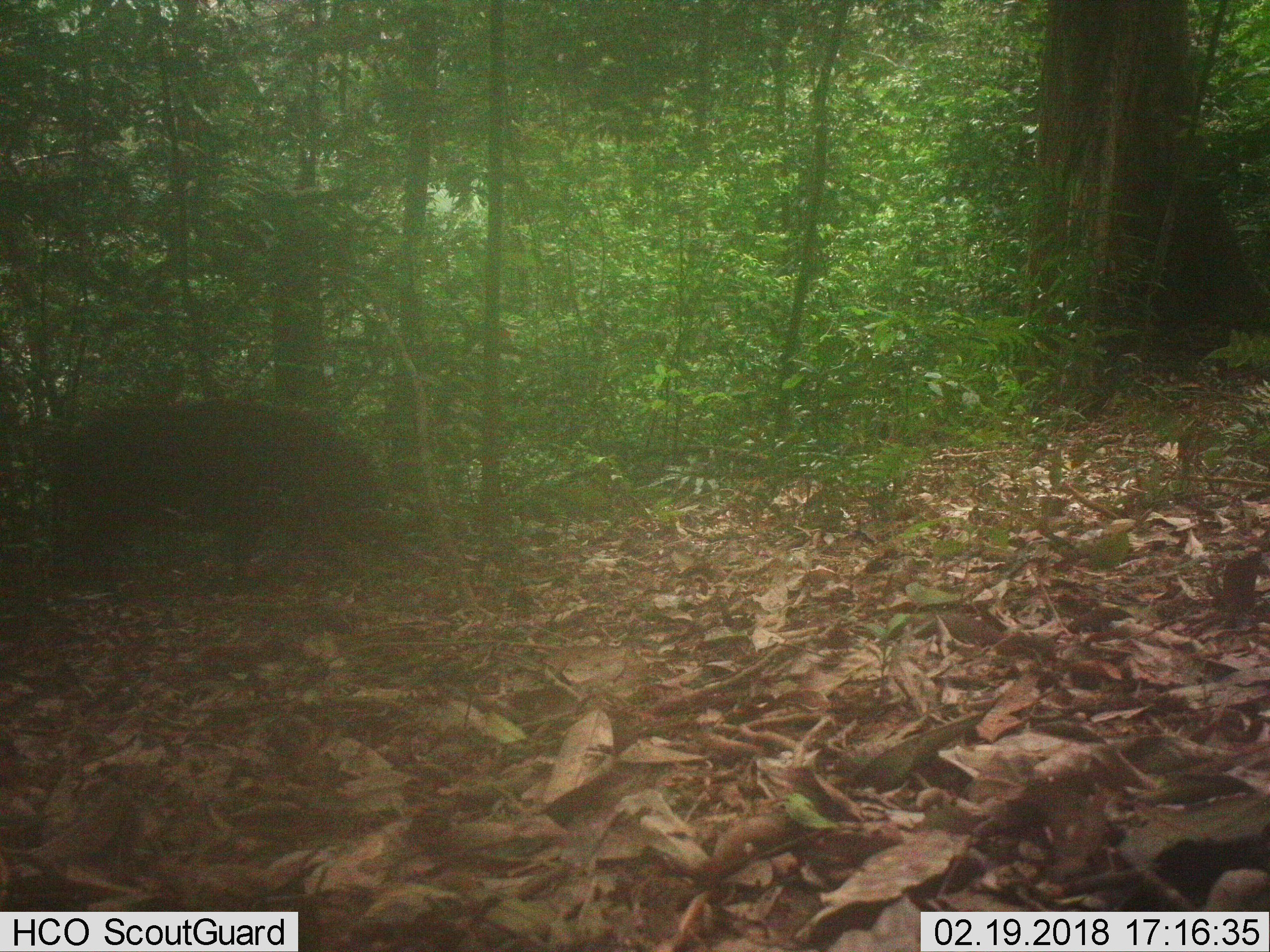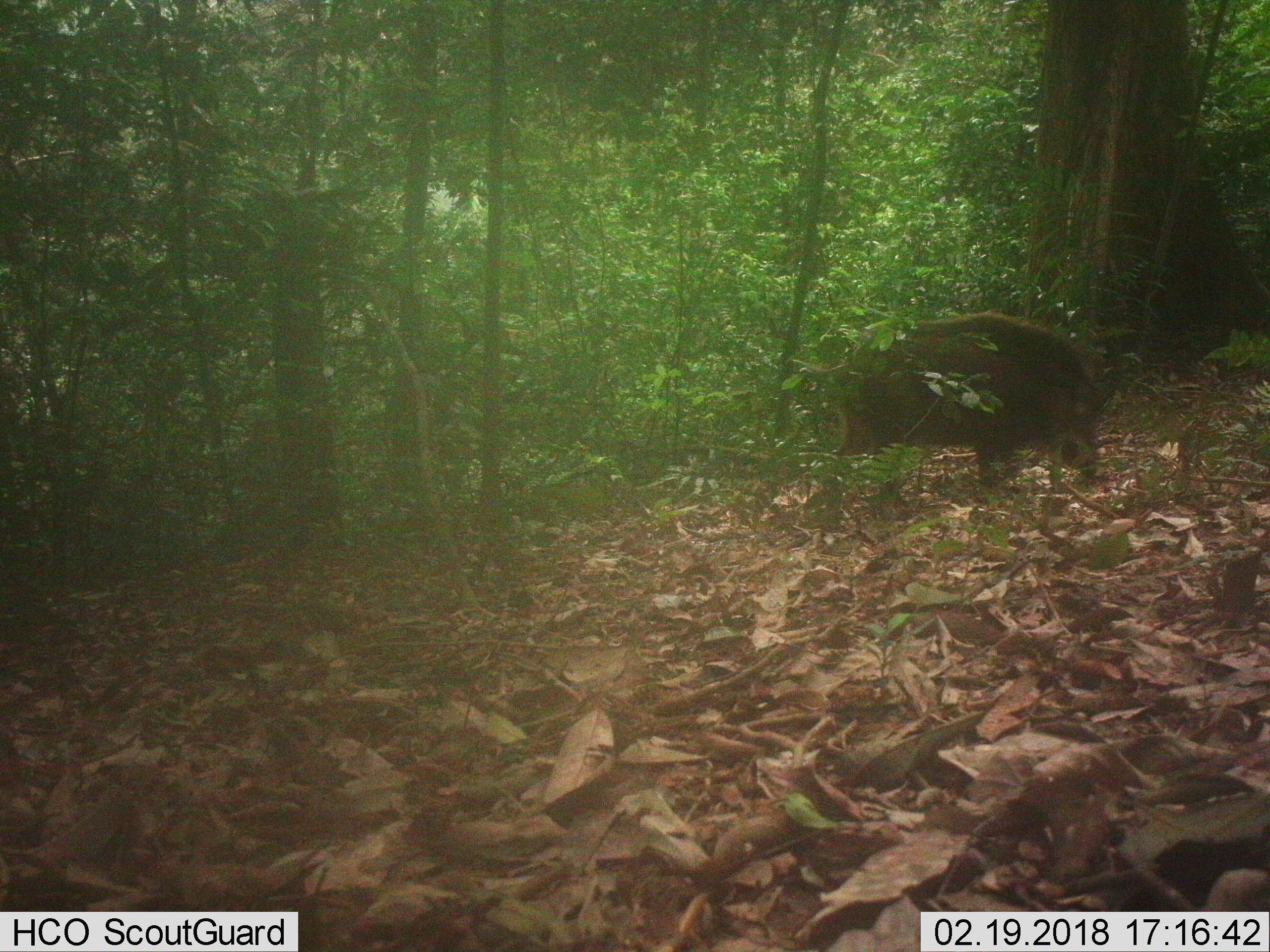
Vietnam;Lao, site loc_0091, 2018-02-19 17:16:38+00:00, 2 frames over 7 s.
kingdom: Animalia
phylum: Chordata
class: Mammalia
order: Artiodactyla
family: Suidae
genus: Sus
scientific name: Sus scrofa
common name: eurasian wild pig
Eurasian wild pig (Sus scrofa). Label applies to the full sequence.